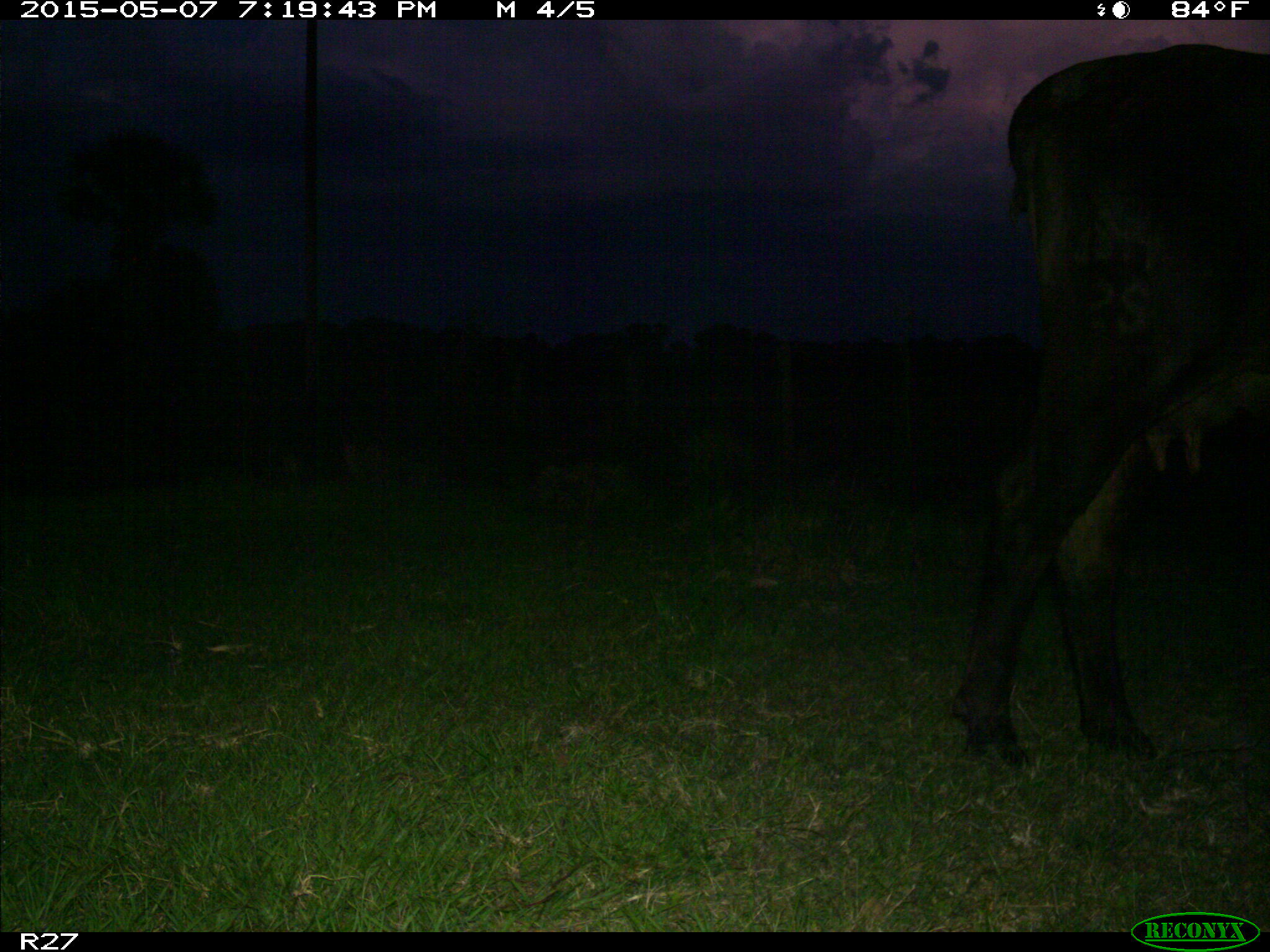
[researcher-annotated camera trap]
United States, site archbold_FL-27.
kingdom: Animalia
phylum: Chordata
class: Mammalia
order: Artiodactyla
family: Bovidae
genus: Bos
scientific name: Bos taurus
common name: domestic cow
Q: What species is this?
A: Bos taurus (domestic cow).